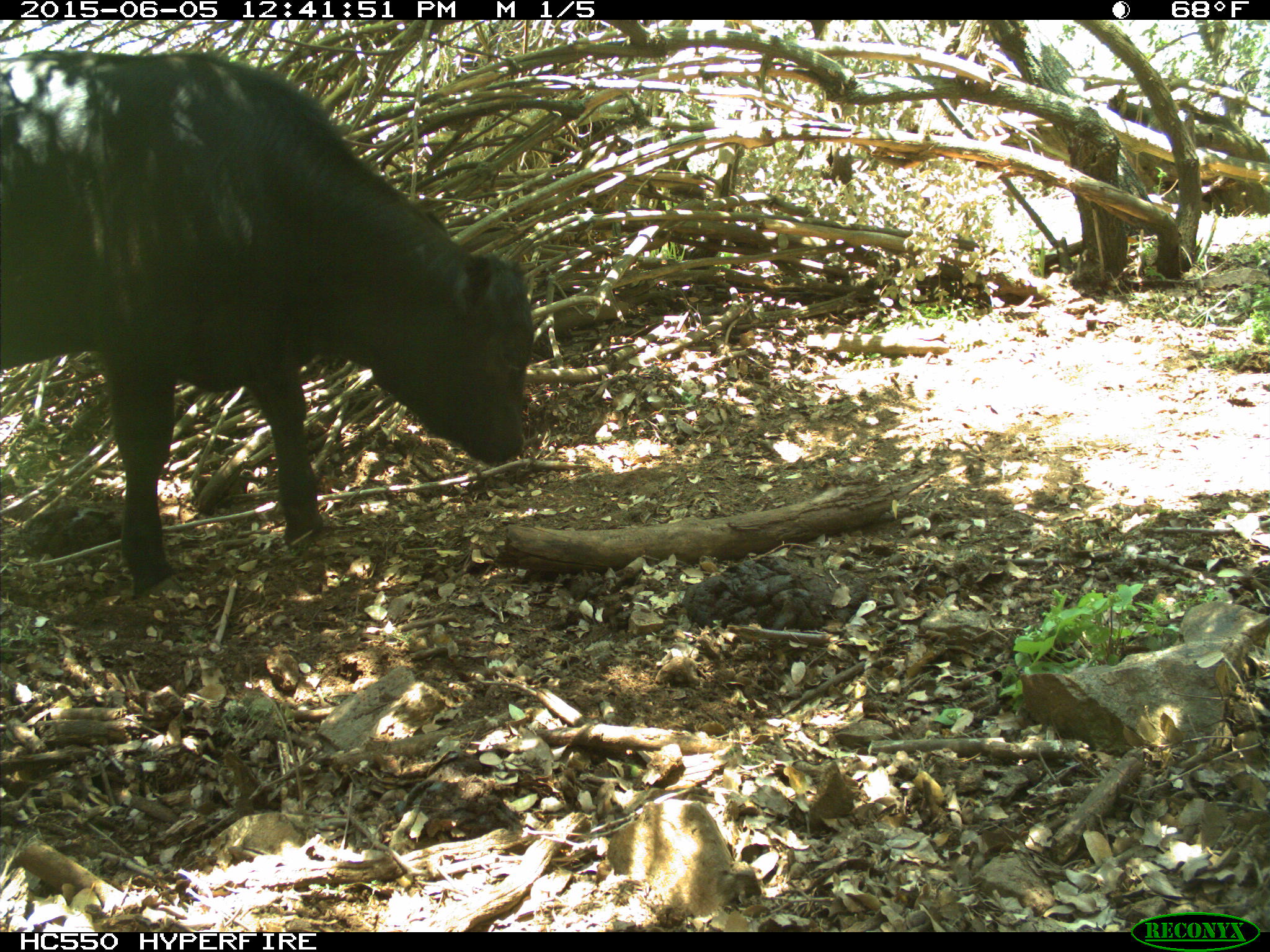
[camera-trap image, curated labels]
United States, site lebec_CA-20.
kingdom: Animalia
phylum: Chordata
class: Mammalia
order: Artiodactyla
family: Bovidae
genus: Bos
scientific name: Bos taurus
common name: domestic cow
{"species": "Bos taurus (domestic cow)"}